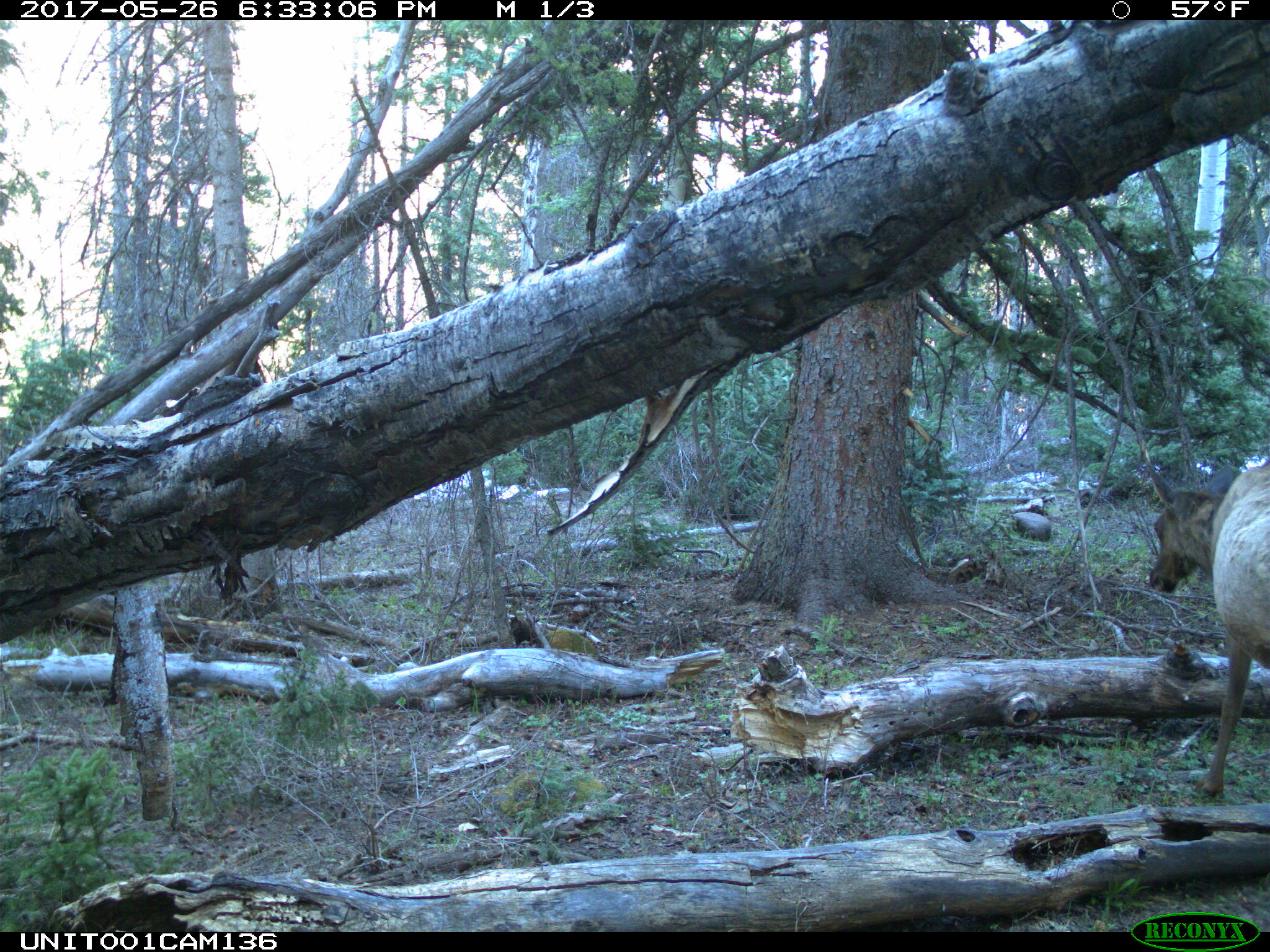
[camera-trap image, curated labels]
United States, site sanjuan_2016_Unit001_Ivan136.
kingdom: Animalia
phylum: Chordata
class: Mammalia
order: Artiodactyla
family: Cervidae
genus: Cervus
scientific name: Cervus elaphus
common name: red deer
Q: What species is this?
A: Cervus elaphus (red deer).